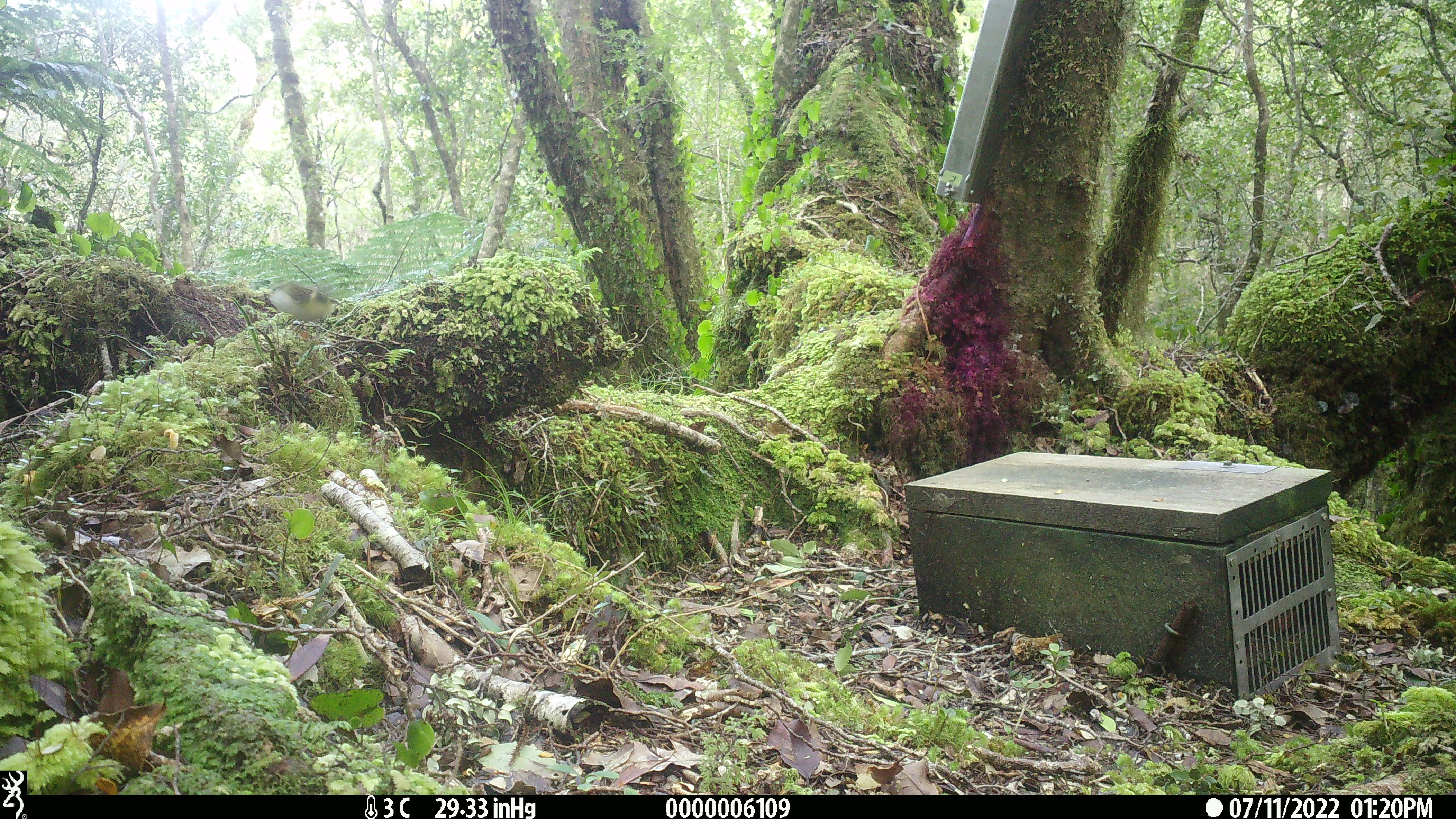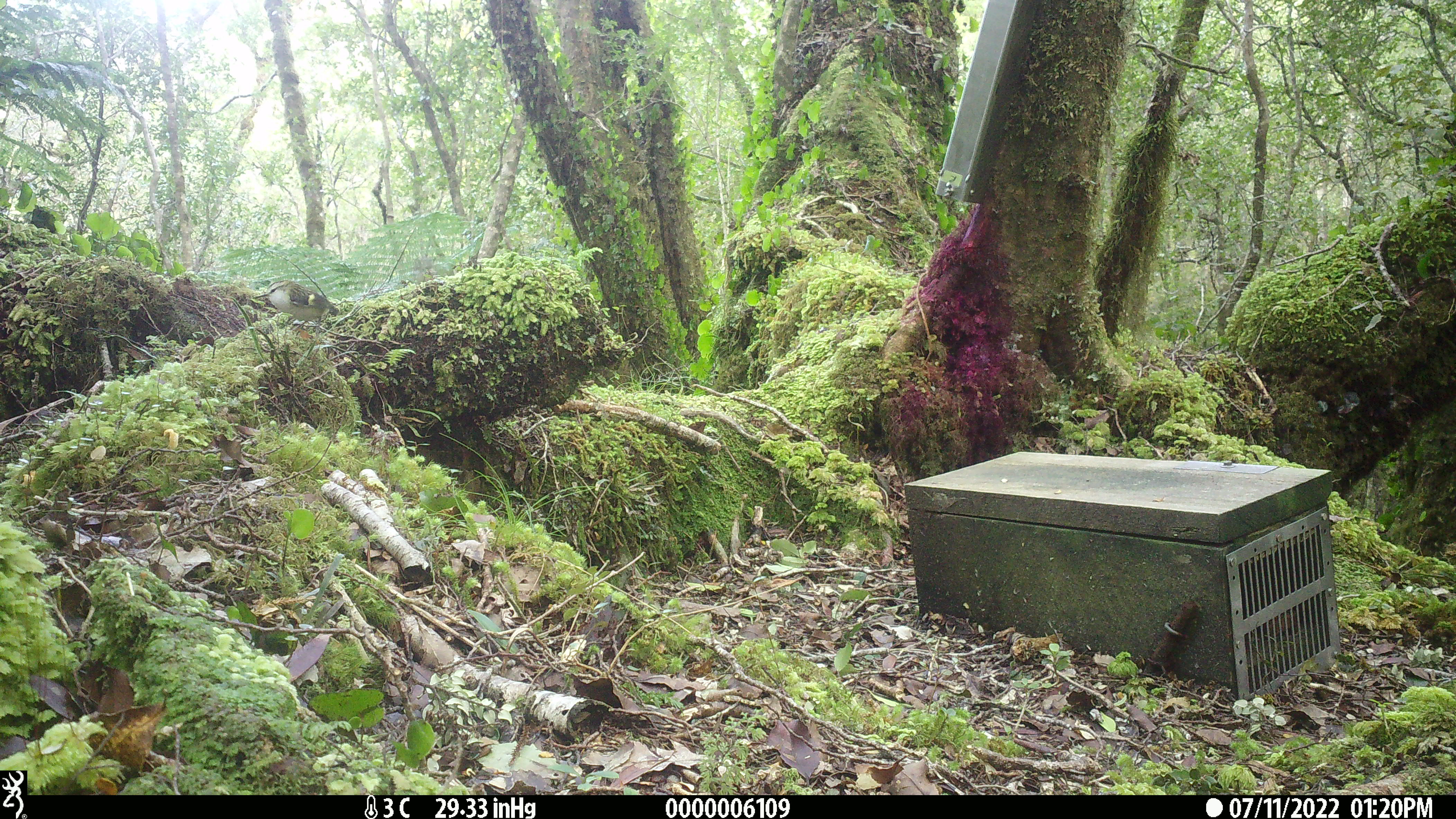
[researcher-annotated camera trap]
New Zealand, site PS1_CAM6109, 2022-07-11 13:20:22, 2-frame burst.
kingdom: Animalia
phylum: Chordata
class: Aves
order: Passeriformes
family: Acanthisittidae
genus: Acanthisitta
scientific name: Acanthisitta chloris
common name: rifleman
Rifleman (Acanthisitta chloris).